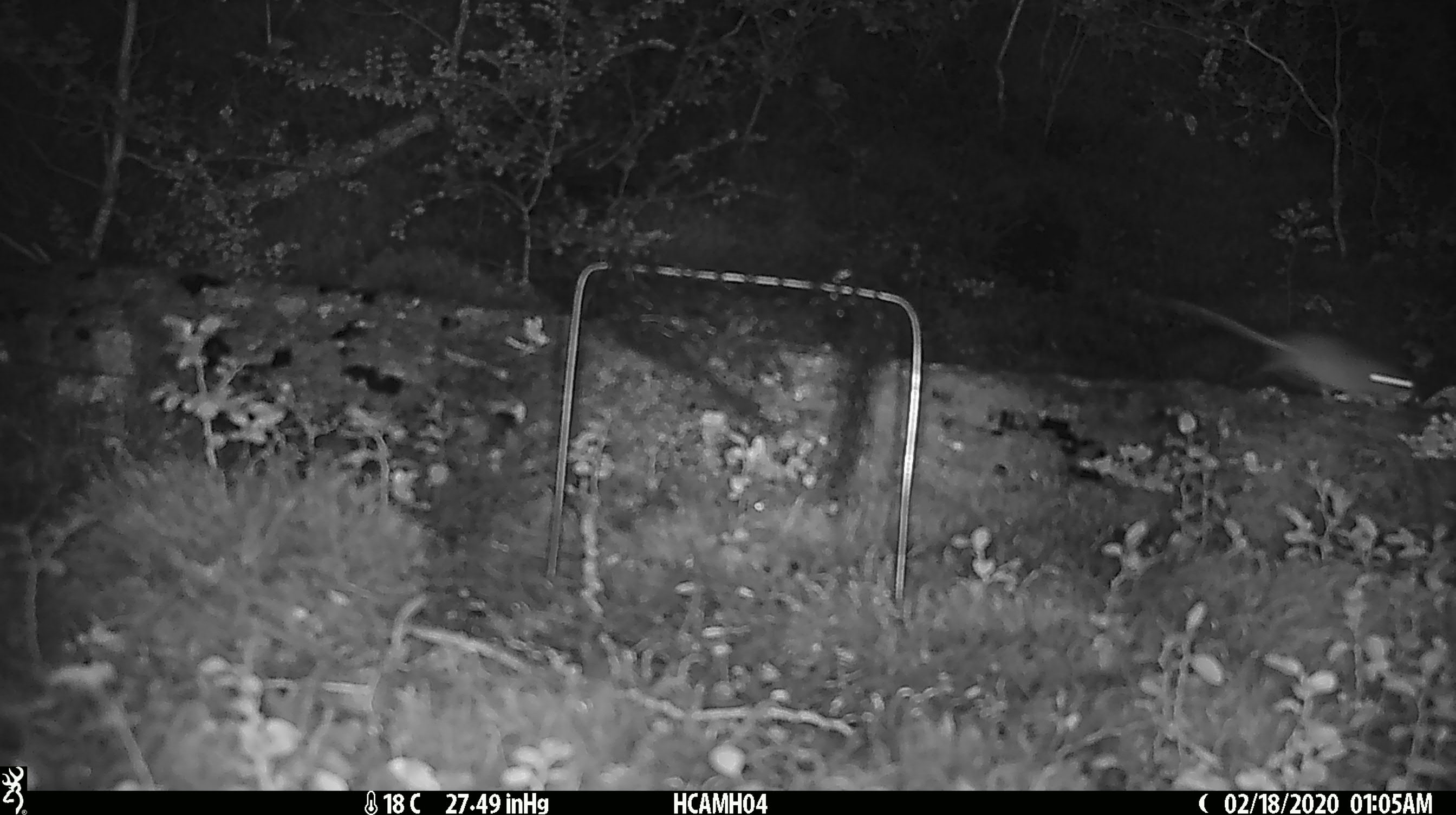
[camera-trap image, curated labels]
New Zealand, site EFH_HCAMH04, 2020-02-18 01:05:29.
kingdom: Animalia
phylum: Chordata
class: Mammalia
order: Rodentia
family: Muridae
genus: Mus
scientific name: Mus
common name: mouse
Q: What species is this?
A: Mouse (Mus).